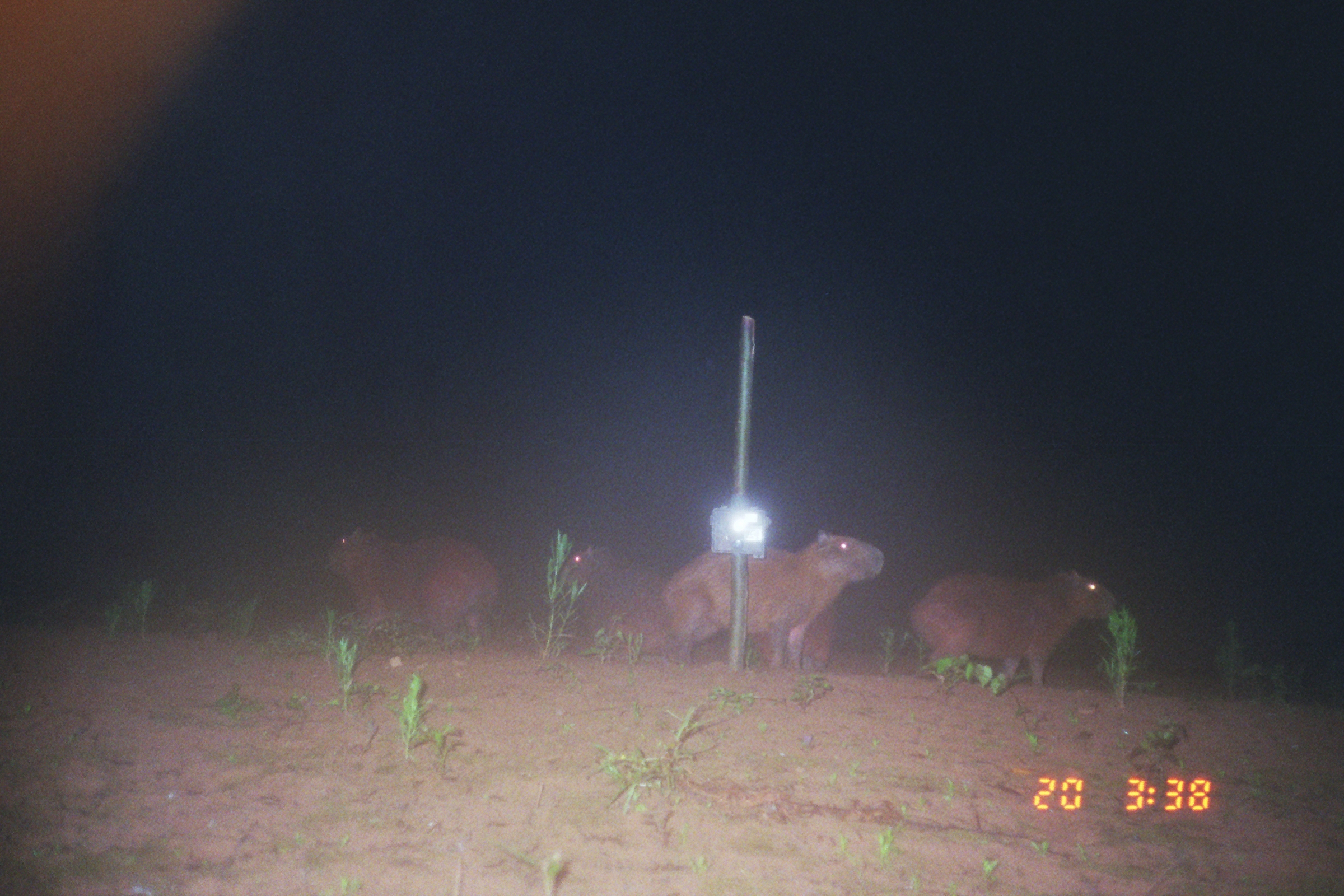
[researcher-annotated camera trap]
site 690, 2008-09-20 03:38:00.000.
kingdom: Animalia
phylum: Chordata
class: Mammalia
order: Rodentia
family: Caviidae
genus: Hydrochoerus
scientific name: Hydrochoerus hydrochaeris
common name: capybara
Hydrochoerus hydrochaeris (capybara).